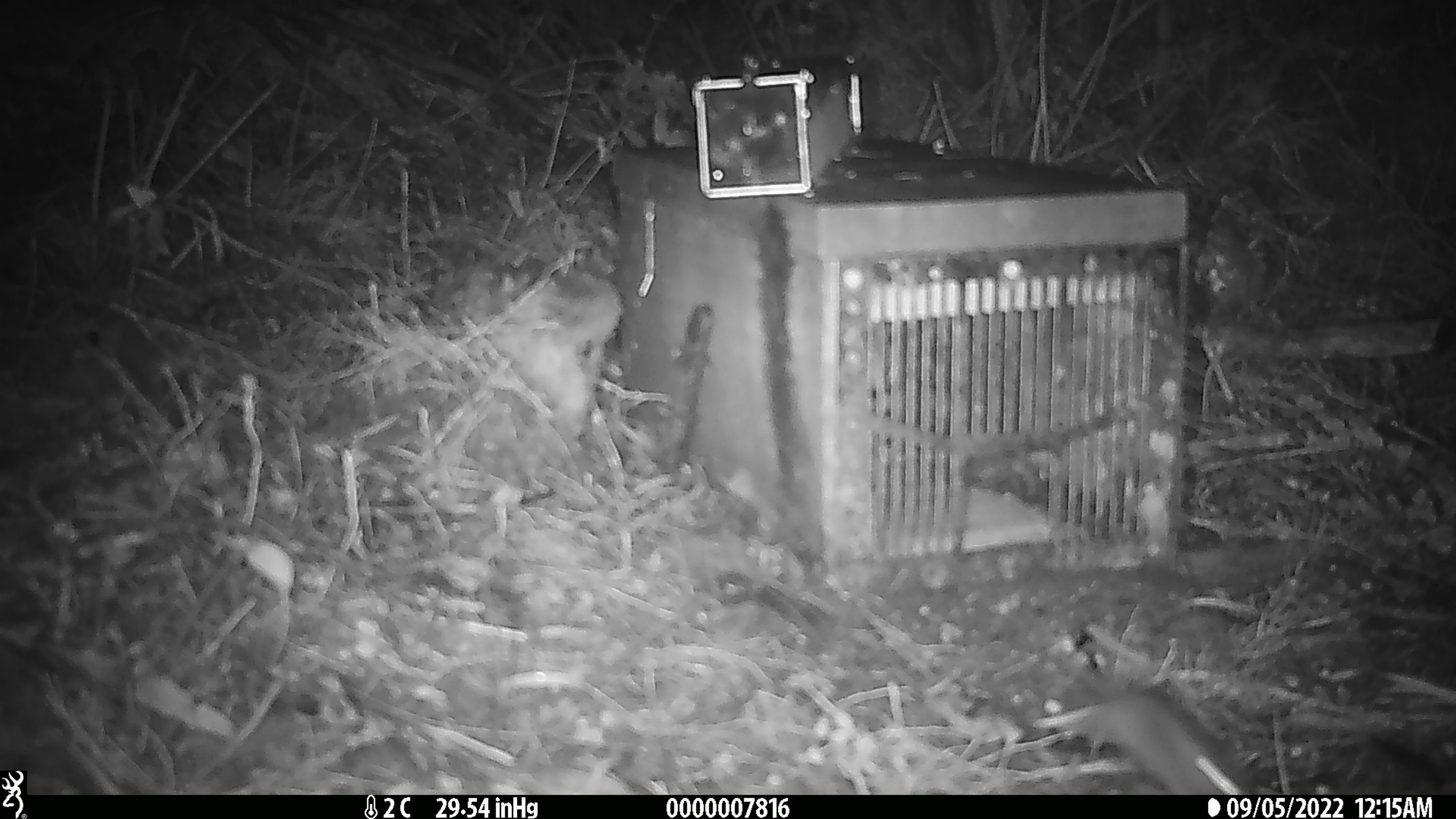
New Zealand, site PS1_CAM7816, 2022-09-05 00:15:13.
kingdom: Animalia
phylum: Chordata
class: Mammalia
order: Rodentia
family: Muridae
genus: Mus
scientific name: Mus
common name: mouse